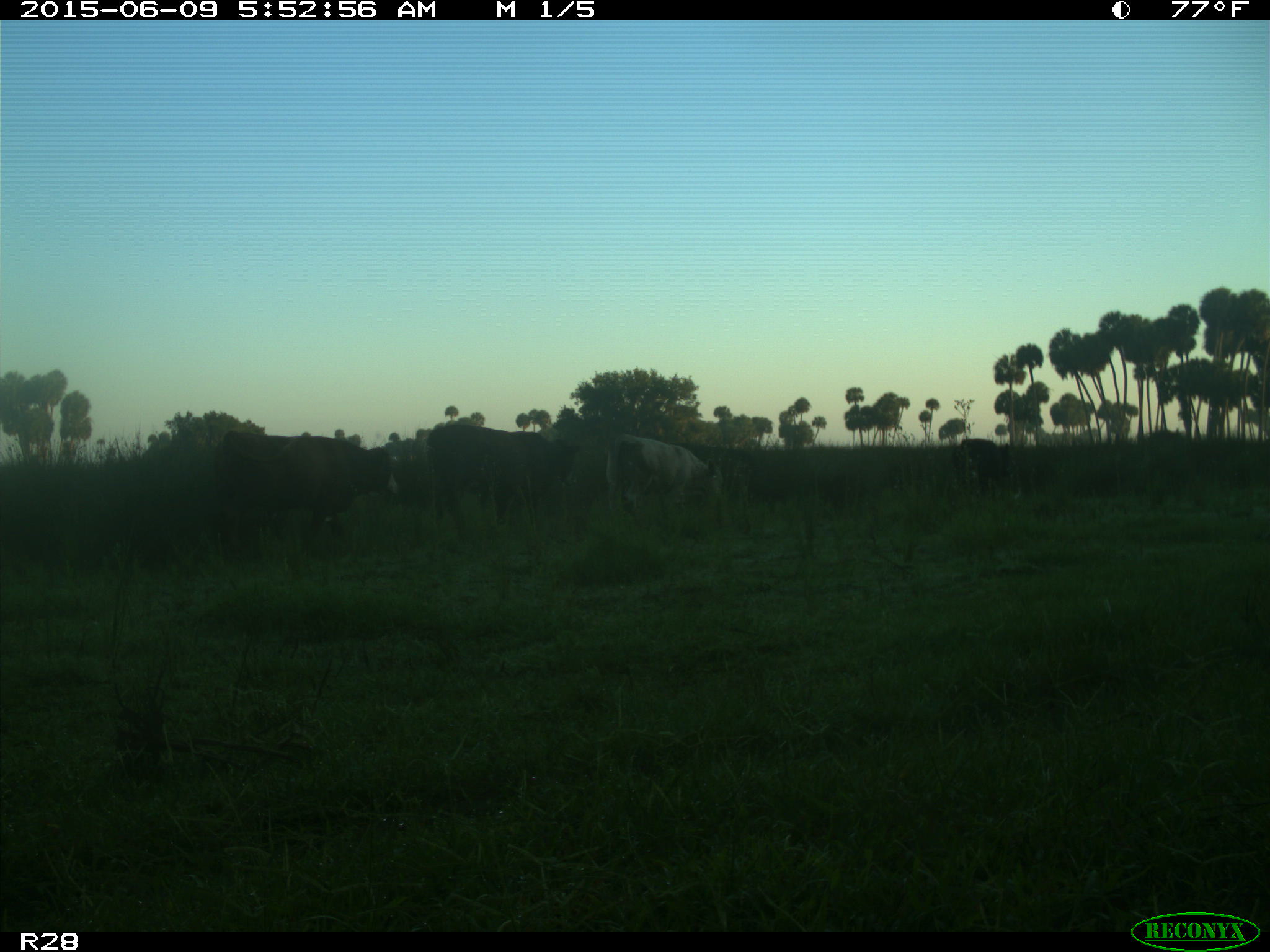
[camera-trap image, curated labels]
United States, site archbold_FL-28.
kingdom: Animalia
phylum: Chordata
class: Mammalia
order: Artiodactyla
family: Bovidae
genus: Bos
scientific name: Bos taurus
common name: domestic cow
Bos taurus (domestic cow).